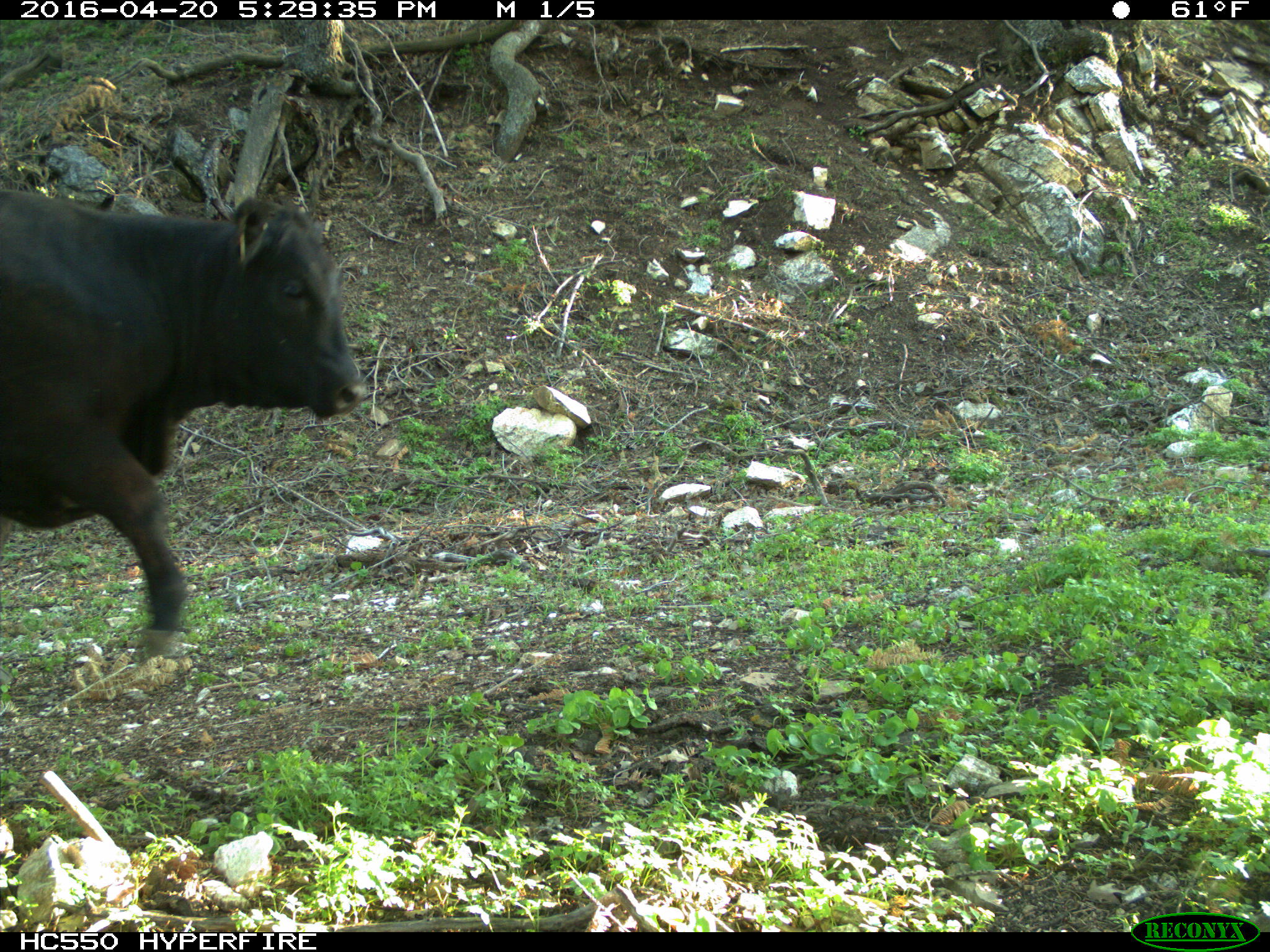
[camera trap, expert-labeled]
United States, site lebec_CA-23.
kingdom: Animalia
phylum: Chordata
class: Mammalia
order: Artiodactyla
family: Bovidae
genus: Bos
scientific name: Bos taurus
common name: domestic cow